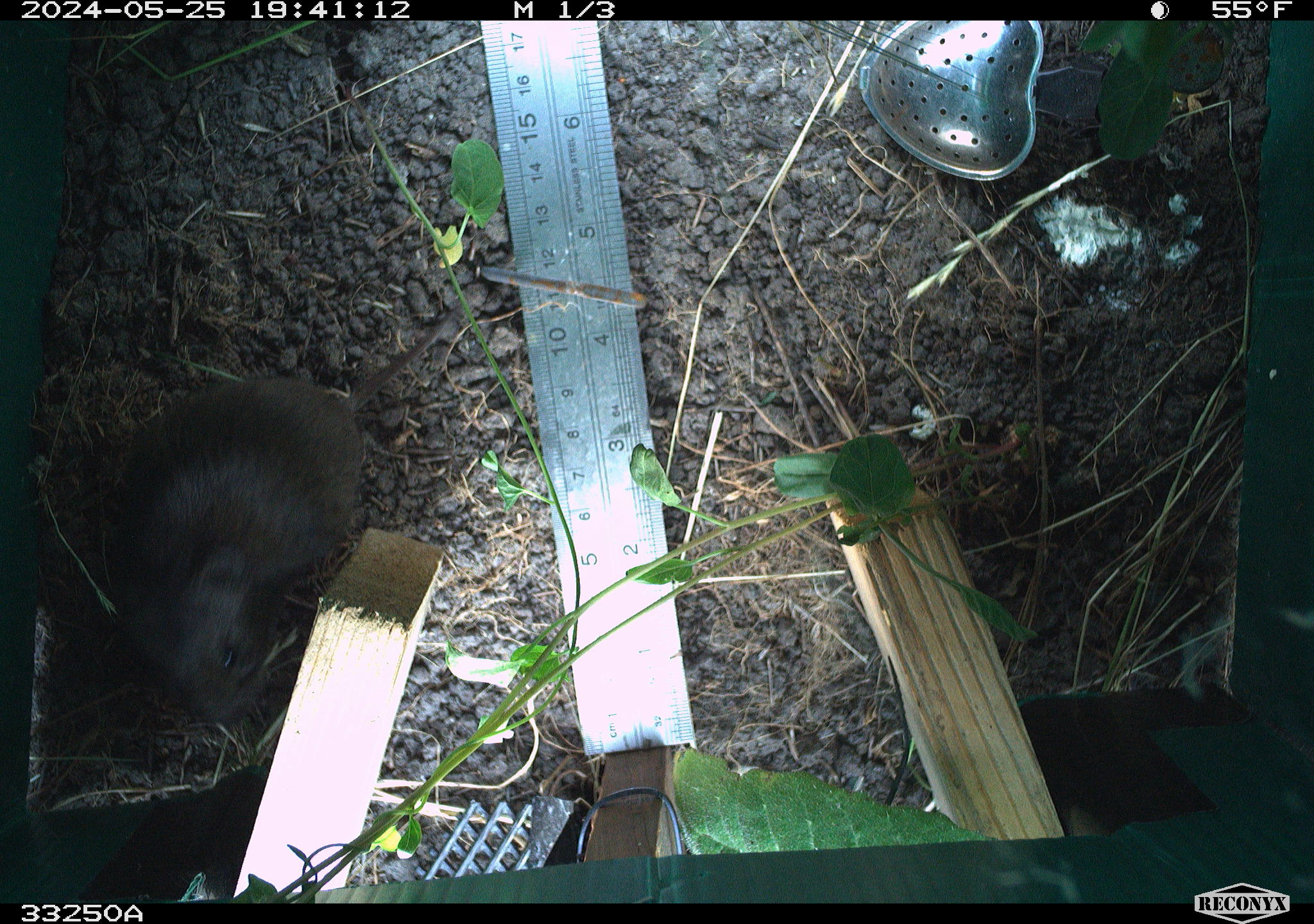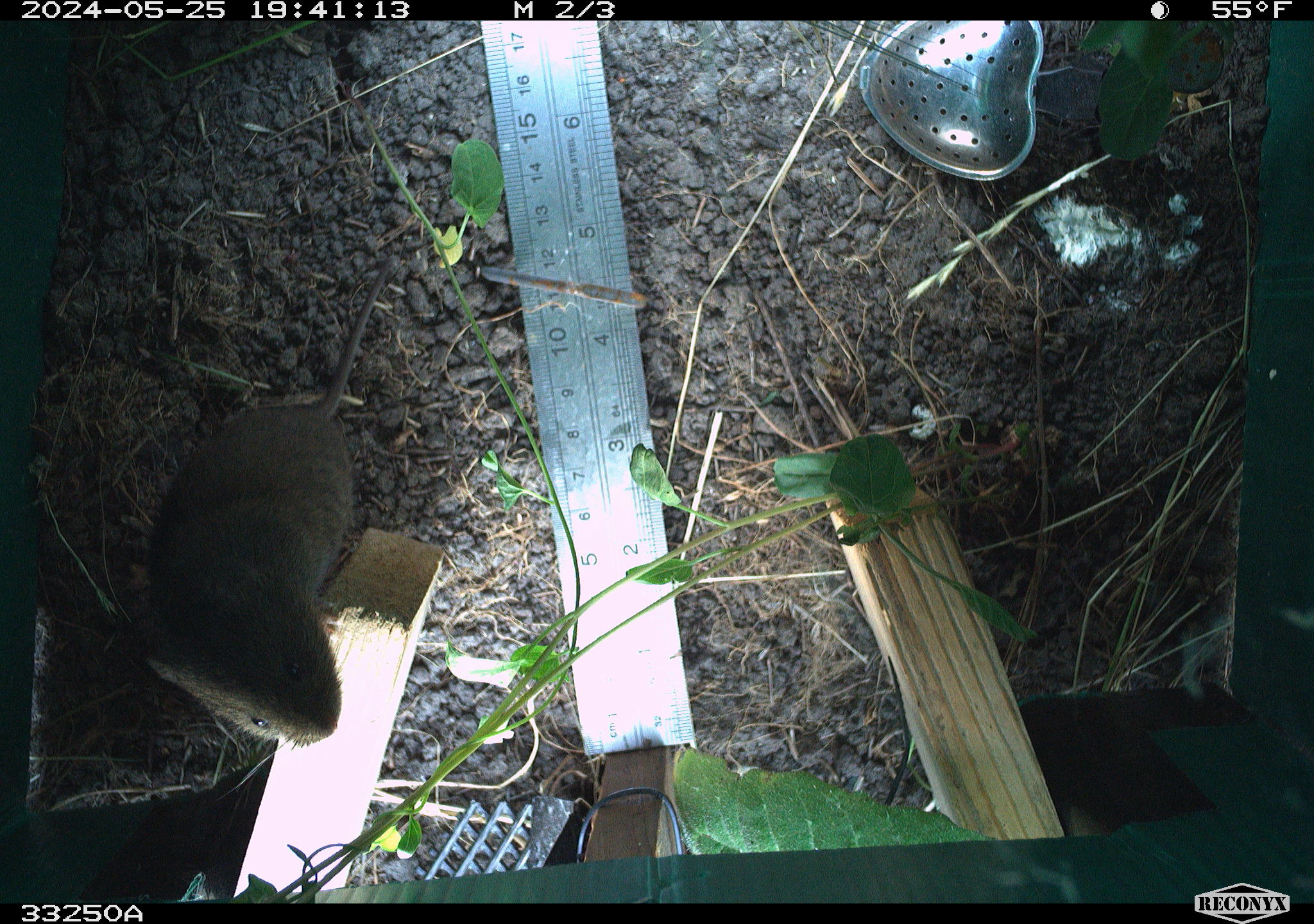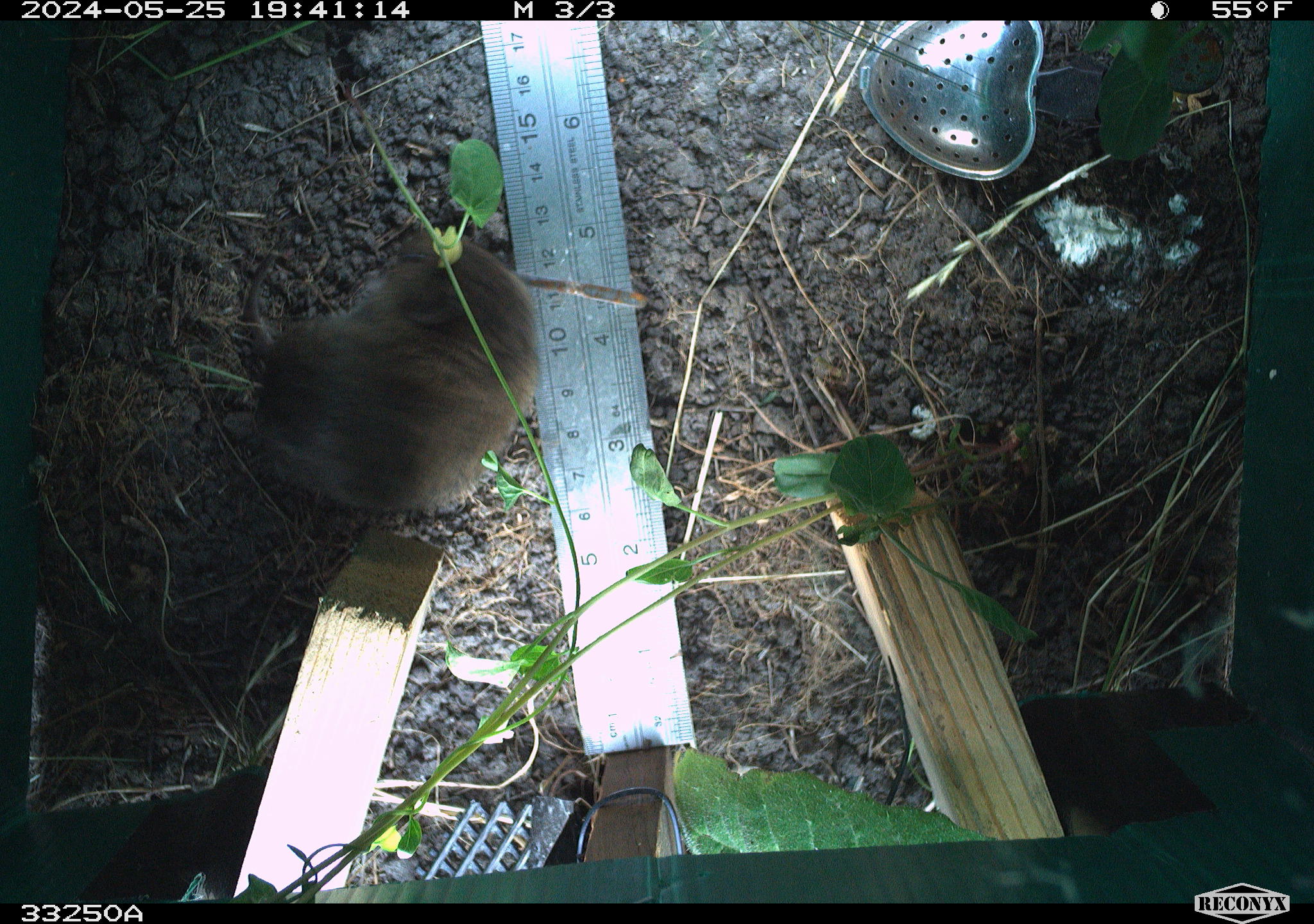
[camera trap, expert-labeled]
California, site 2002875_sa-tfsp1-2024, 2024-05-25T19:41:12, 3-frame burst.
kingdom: Animalia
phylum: Chordata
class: Mammalia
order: Rodentia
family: Cricetidae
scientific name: Arvicolinae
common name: voles, lemmings, and muskrats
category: arvicolinae subfamily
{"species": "arvicolinae subfamily (voles, lemmings, and muskrats) (Arvicolinae)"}